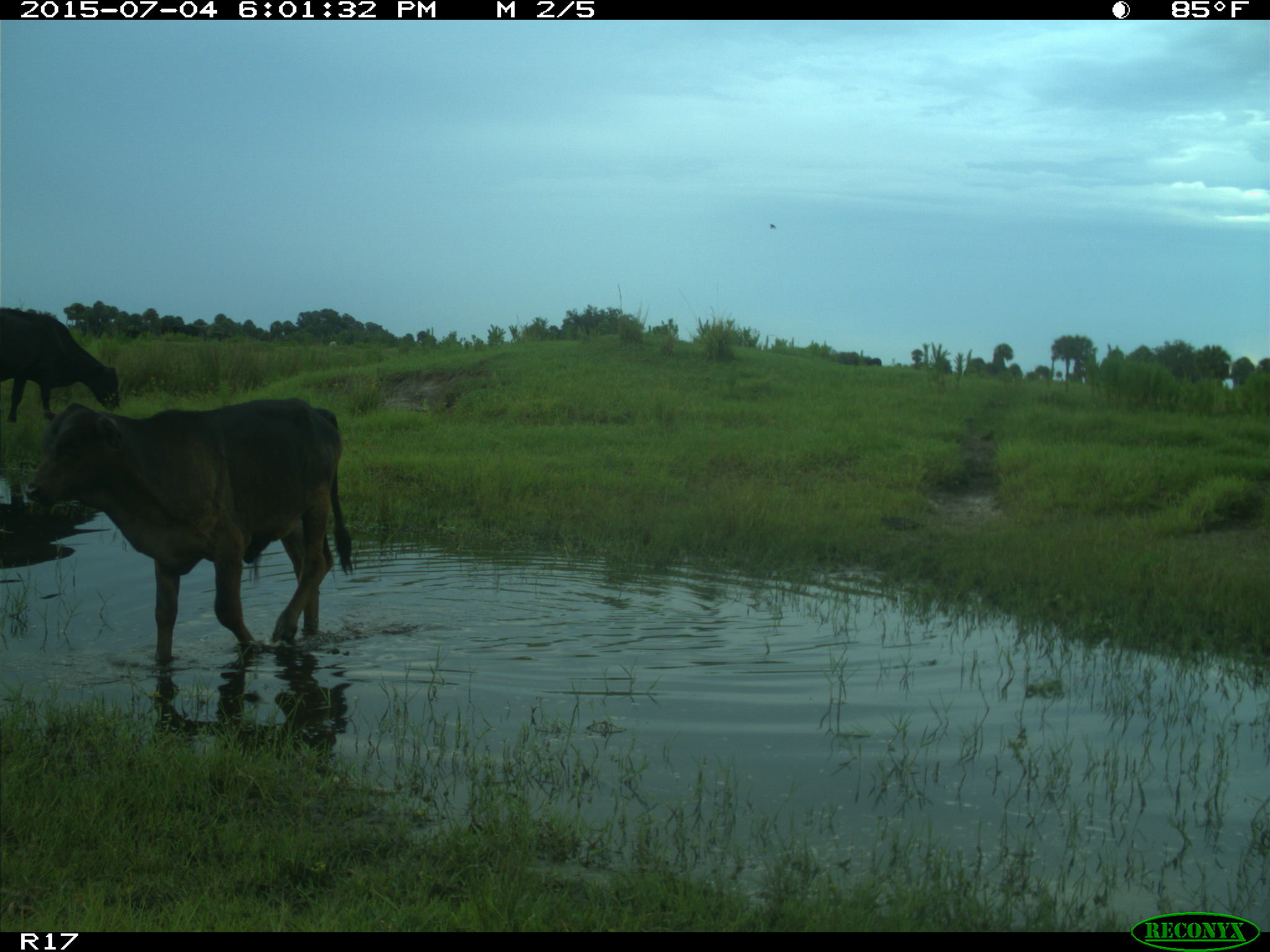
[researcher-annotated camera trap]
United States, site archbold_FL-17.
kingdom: Animalia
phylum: Chordata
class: Mammalia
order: Artiodactyla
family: Bovidae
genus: Bos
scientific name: Bos taurus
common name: domestic cow